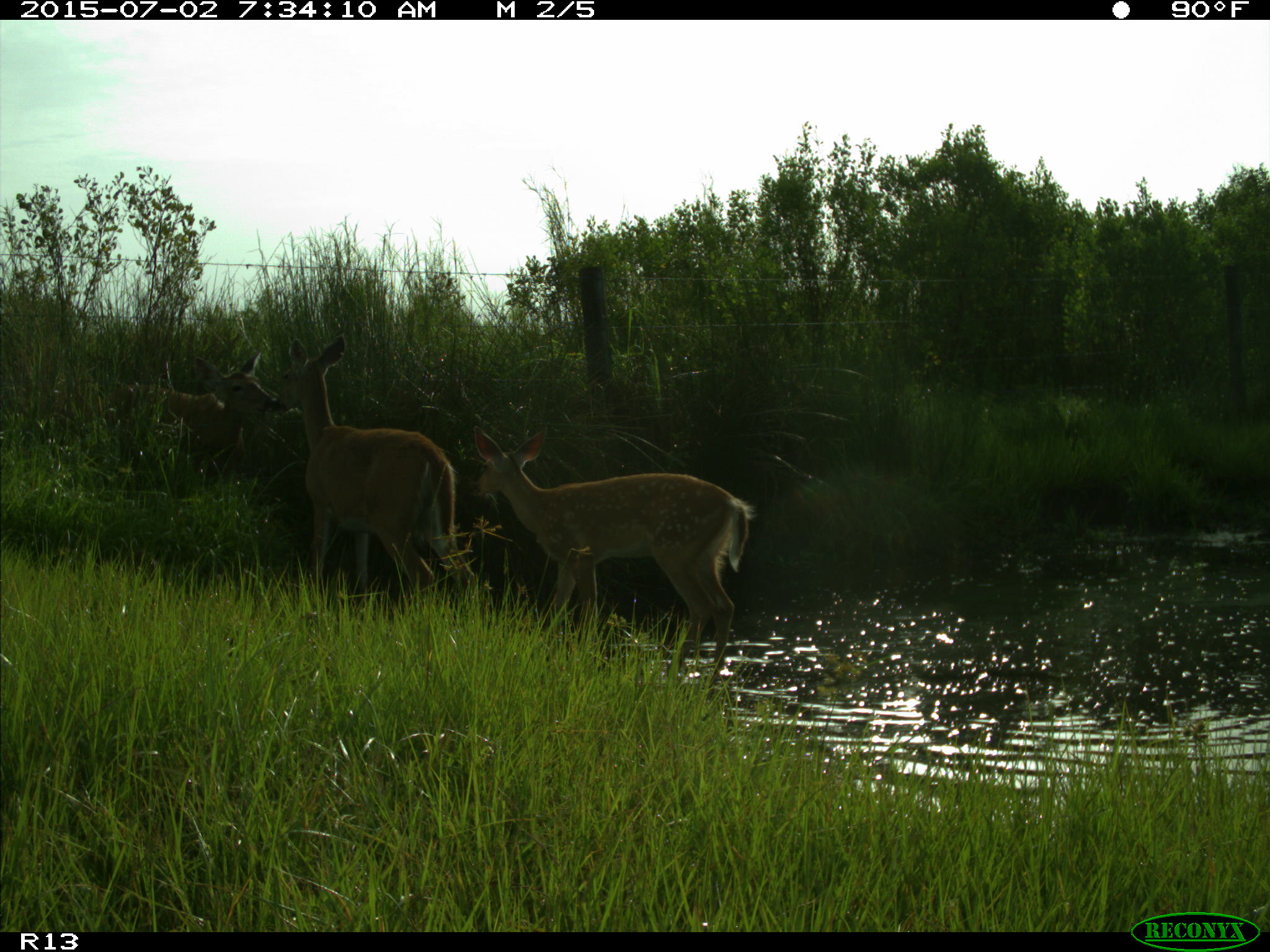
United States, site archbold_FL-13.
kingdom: Animalia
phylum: Chordata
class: Mammalia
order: Artiodactyla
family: Cervidae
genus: Odocoileus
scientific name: Odocoileus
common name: deer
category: unidentified deer